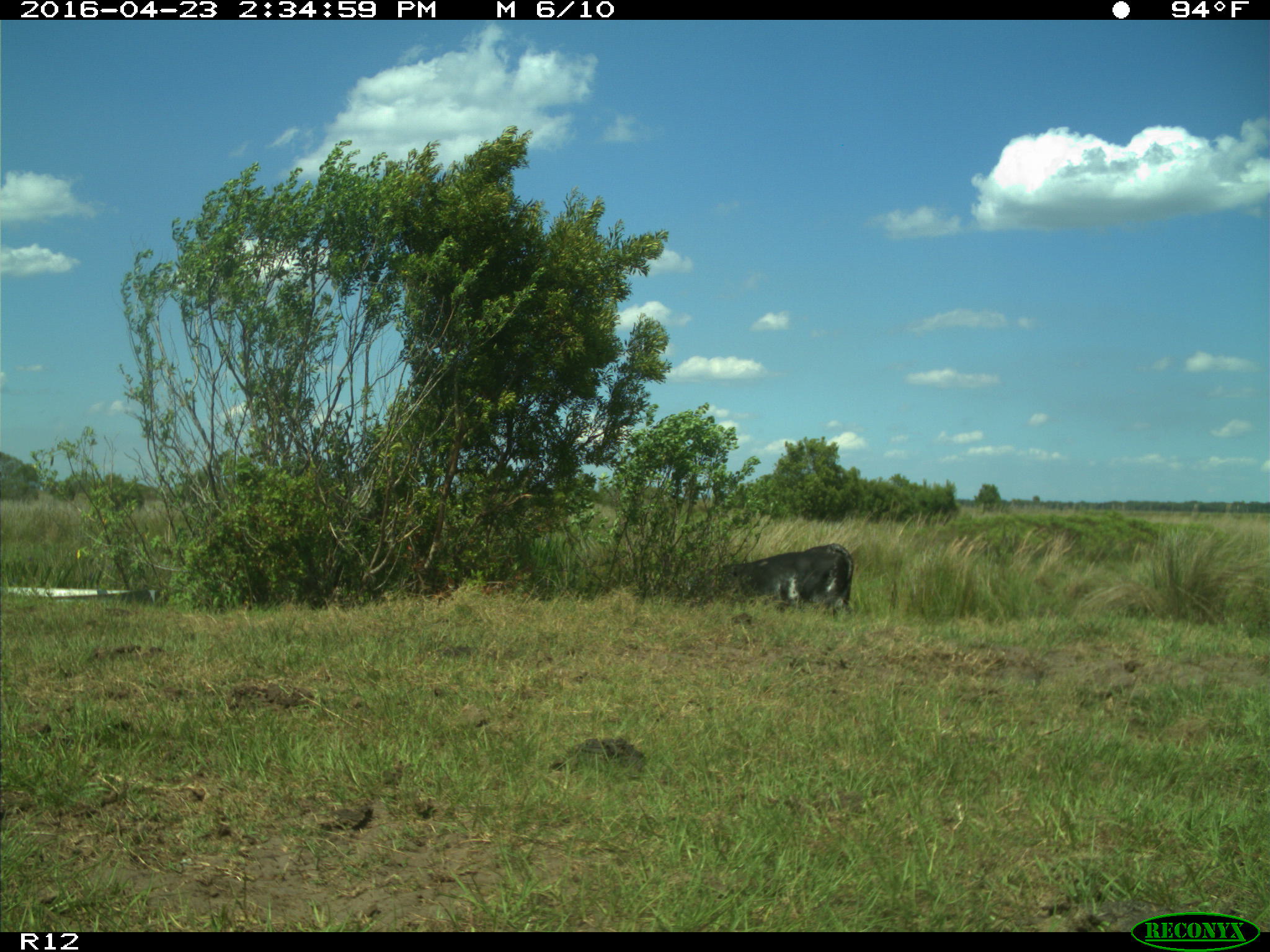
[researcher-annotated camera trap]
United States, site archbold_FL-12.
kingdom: Animalia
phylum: Chordata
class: Mammalia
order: Artiodactyla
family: Bovidae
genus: Bos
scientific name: Bos taurus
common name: domestic cow